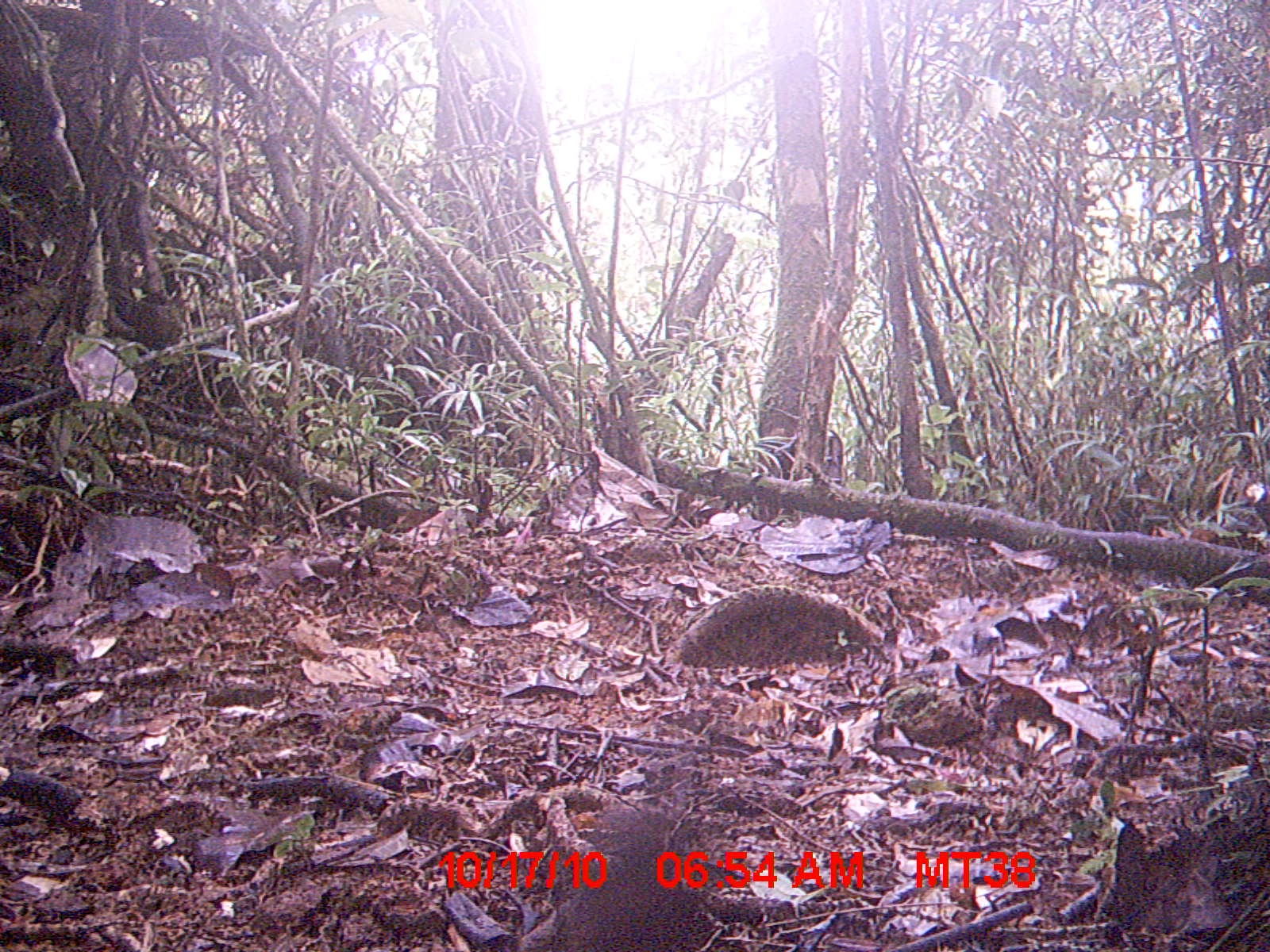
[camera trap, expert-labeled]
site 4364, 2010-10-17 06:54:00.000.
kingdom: Animalia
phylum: Chordata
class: Mammalia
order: Rodentia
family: Muridae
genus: Rattus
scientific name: Rattus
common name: rodent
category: unknown rat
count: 1